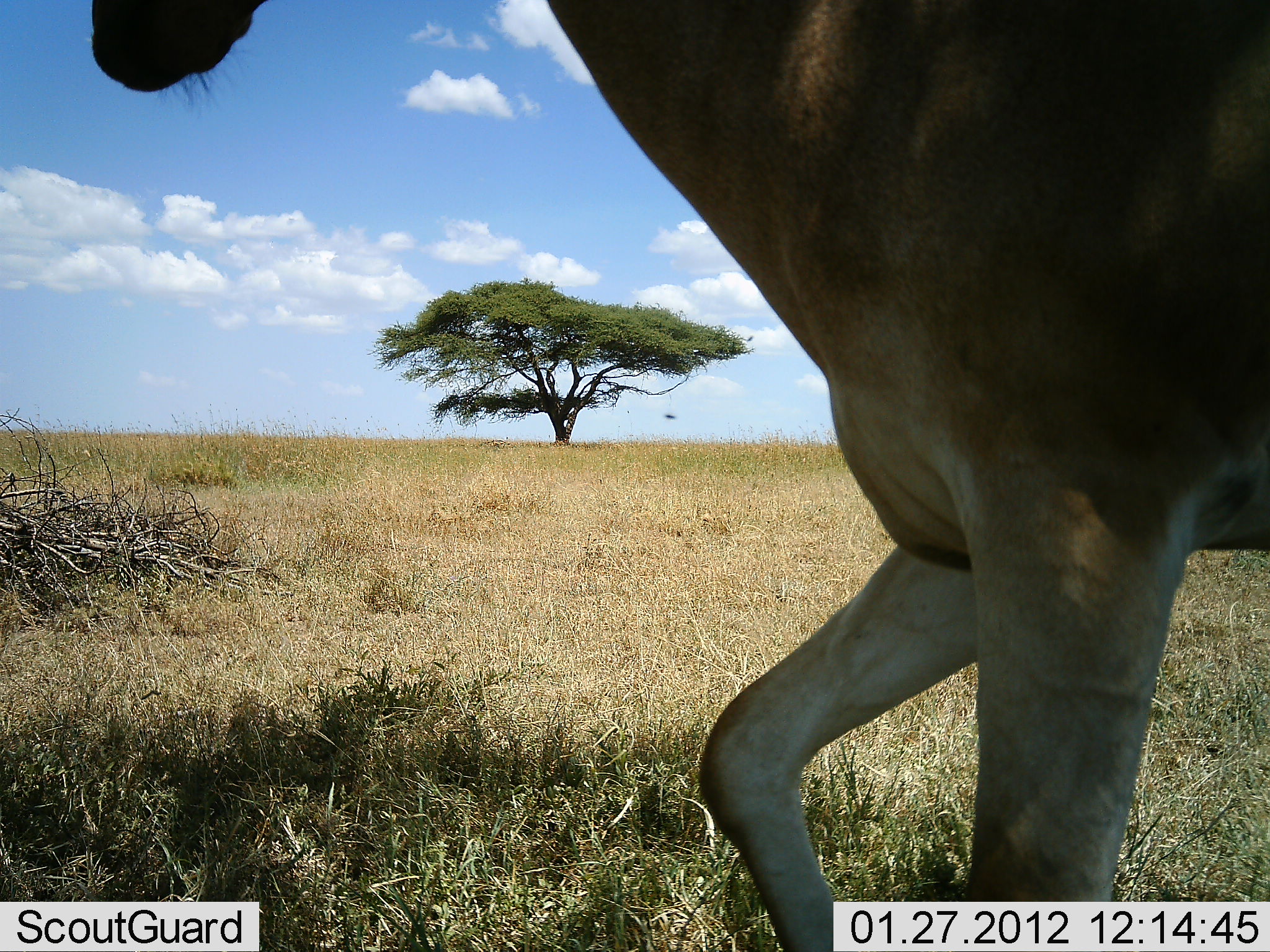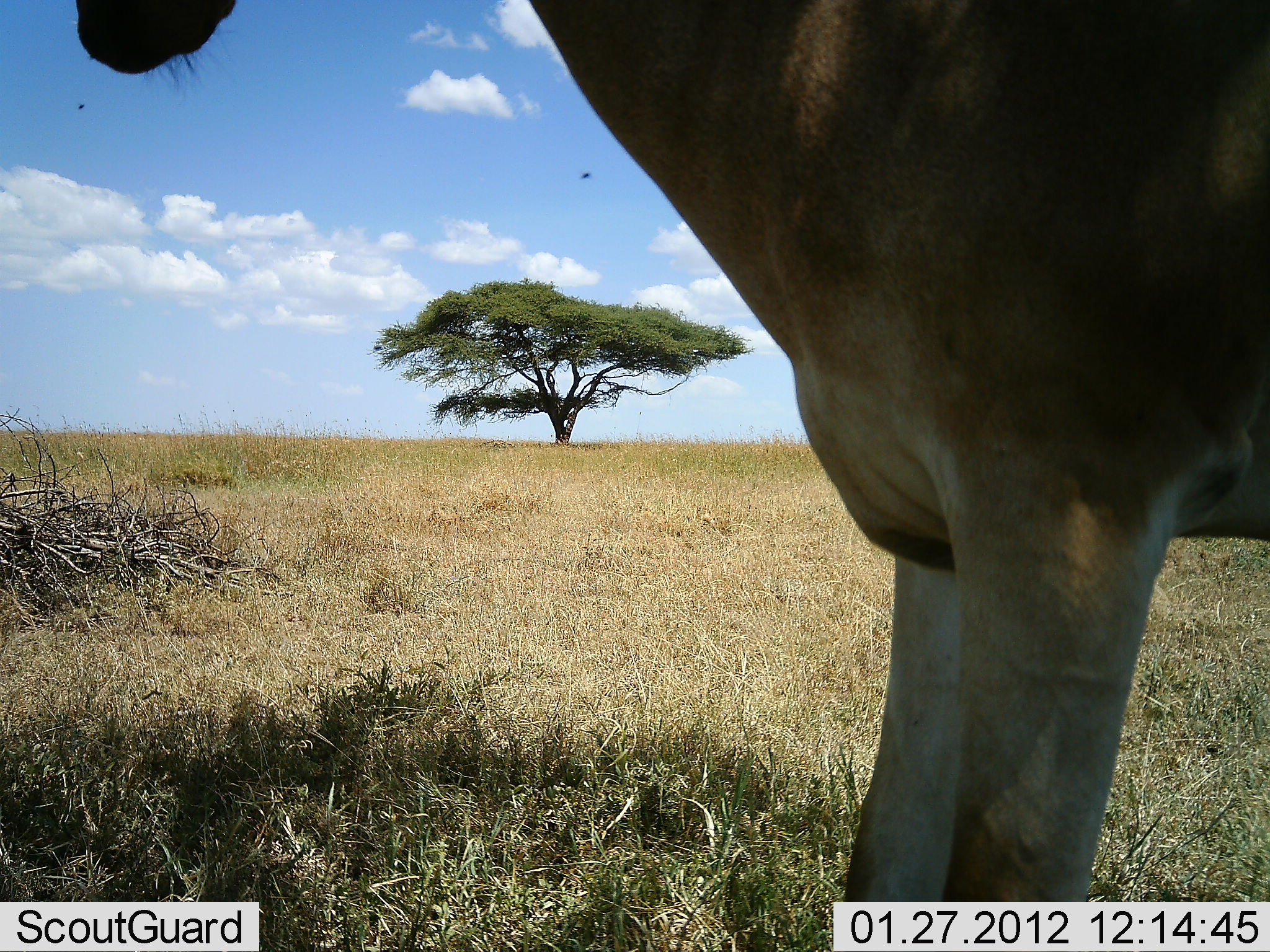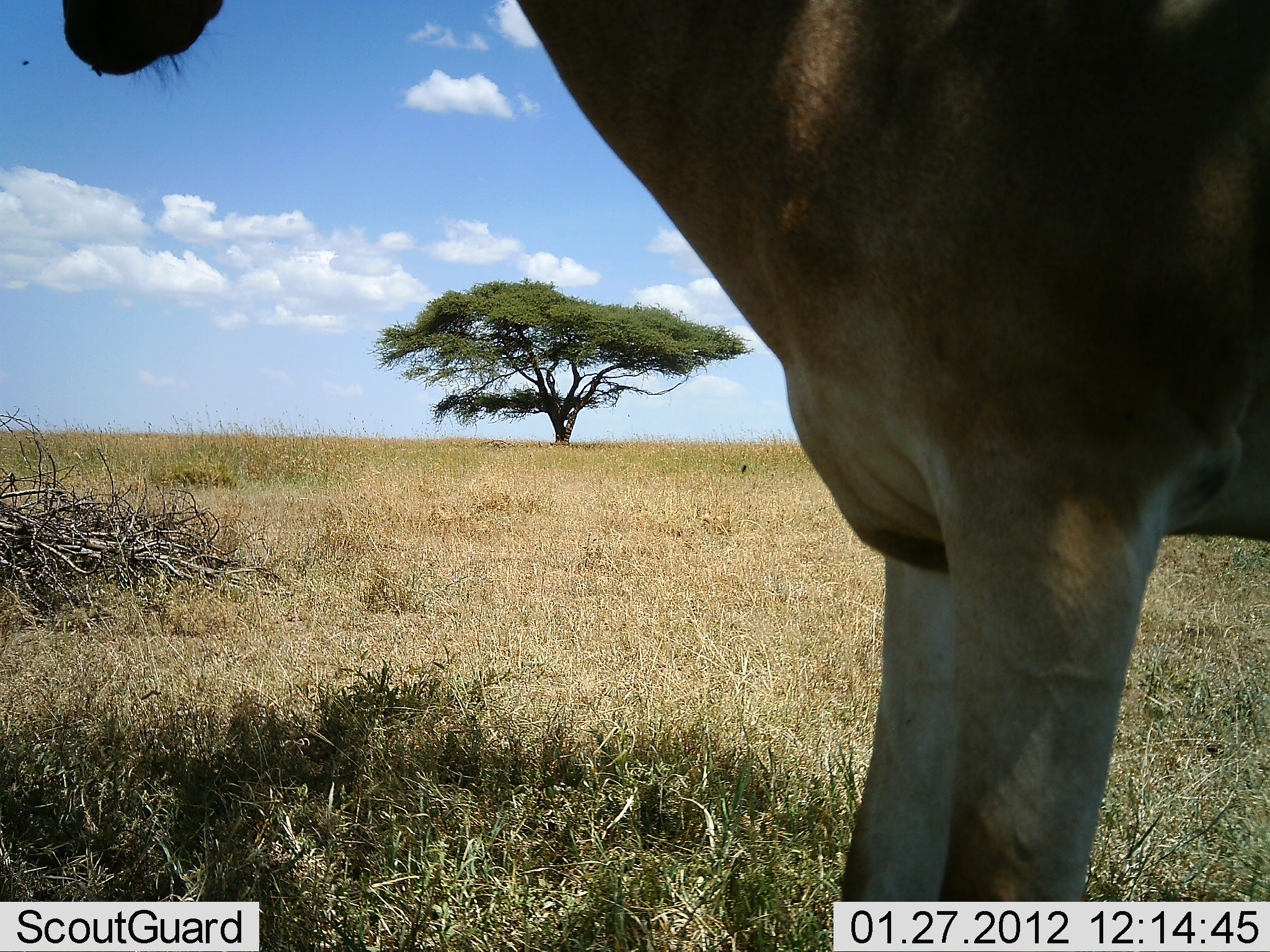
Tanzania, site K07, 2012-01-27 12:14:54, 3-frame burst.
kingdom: Animalia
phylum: Chordata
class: Mammalia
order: Artiodactyla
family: Bovidae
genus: Alcelaphus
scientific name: Alcelaphus buselaphus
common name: hartebeest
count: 1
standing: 93%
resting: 0%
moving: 7%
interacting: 0%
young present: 0%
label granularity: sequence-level